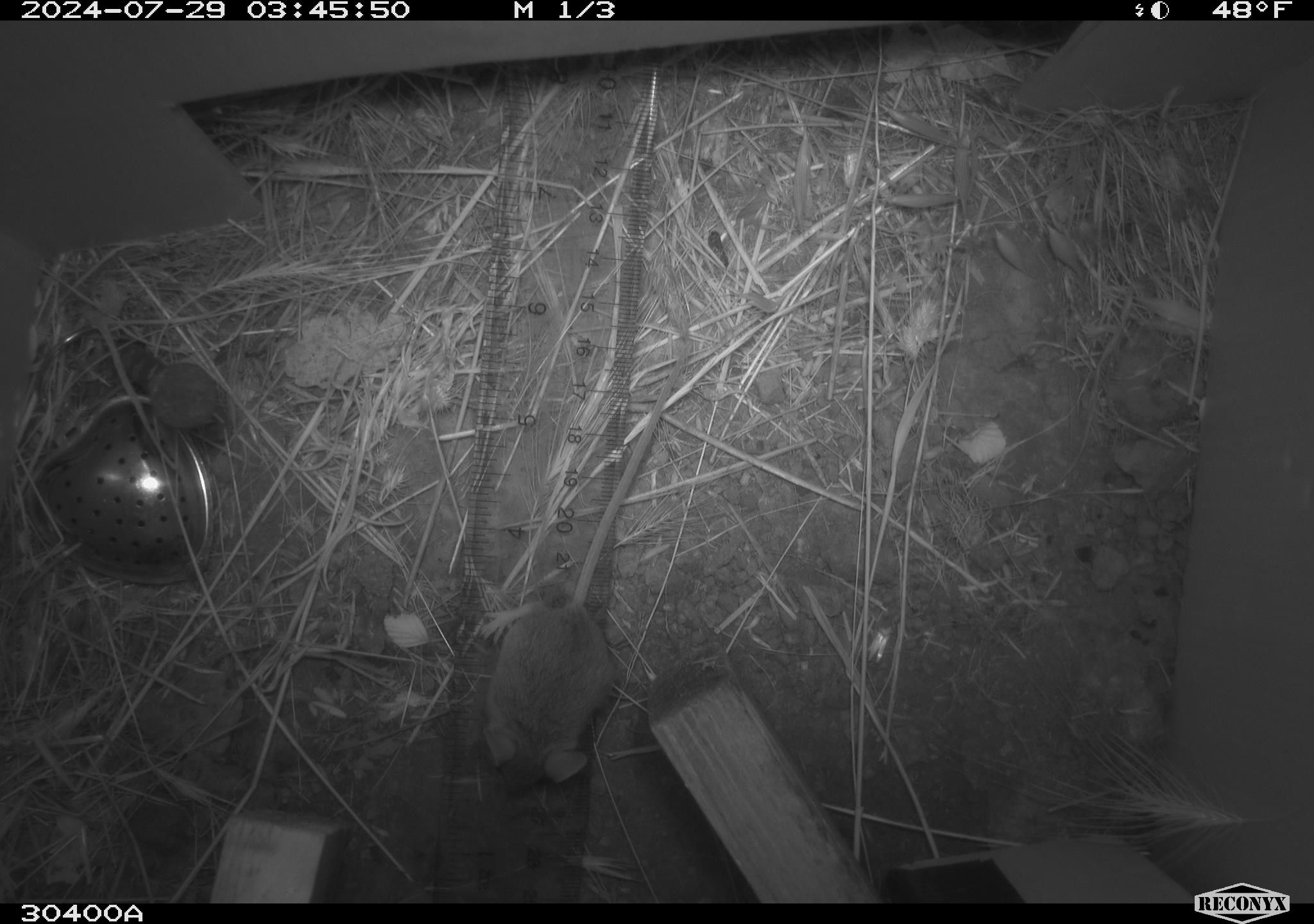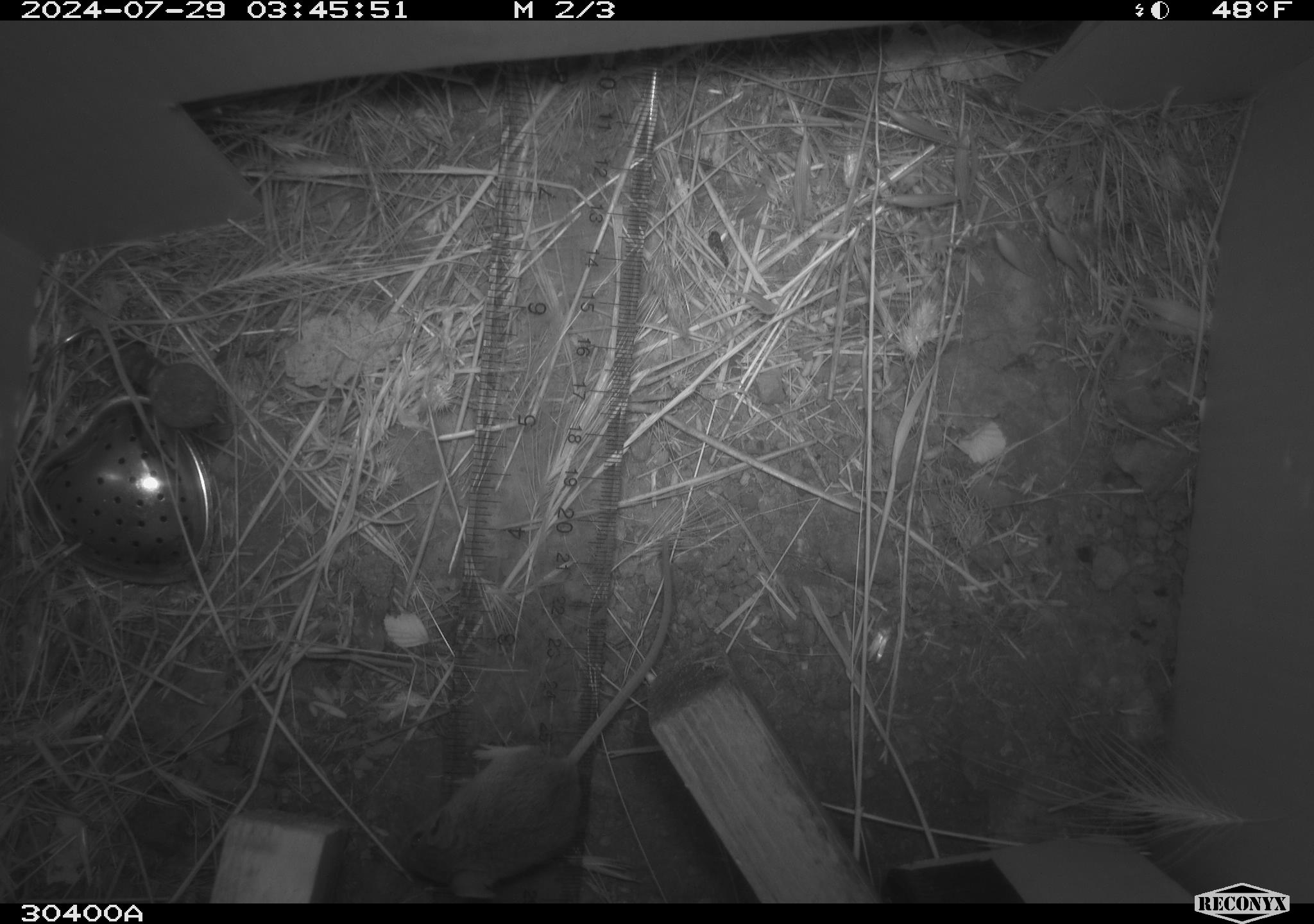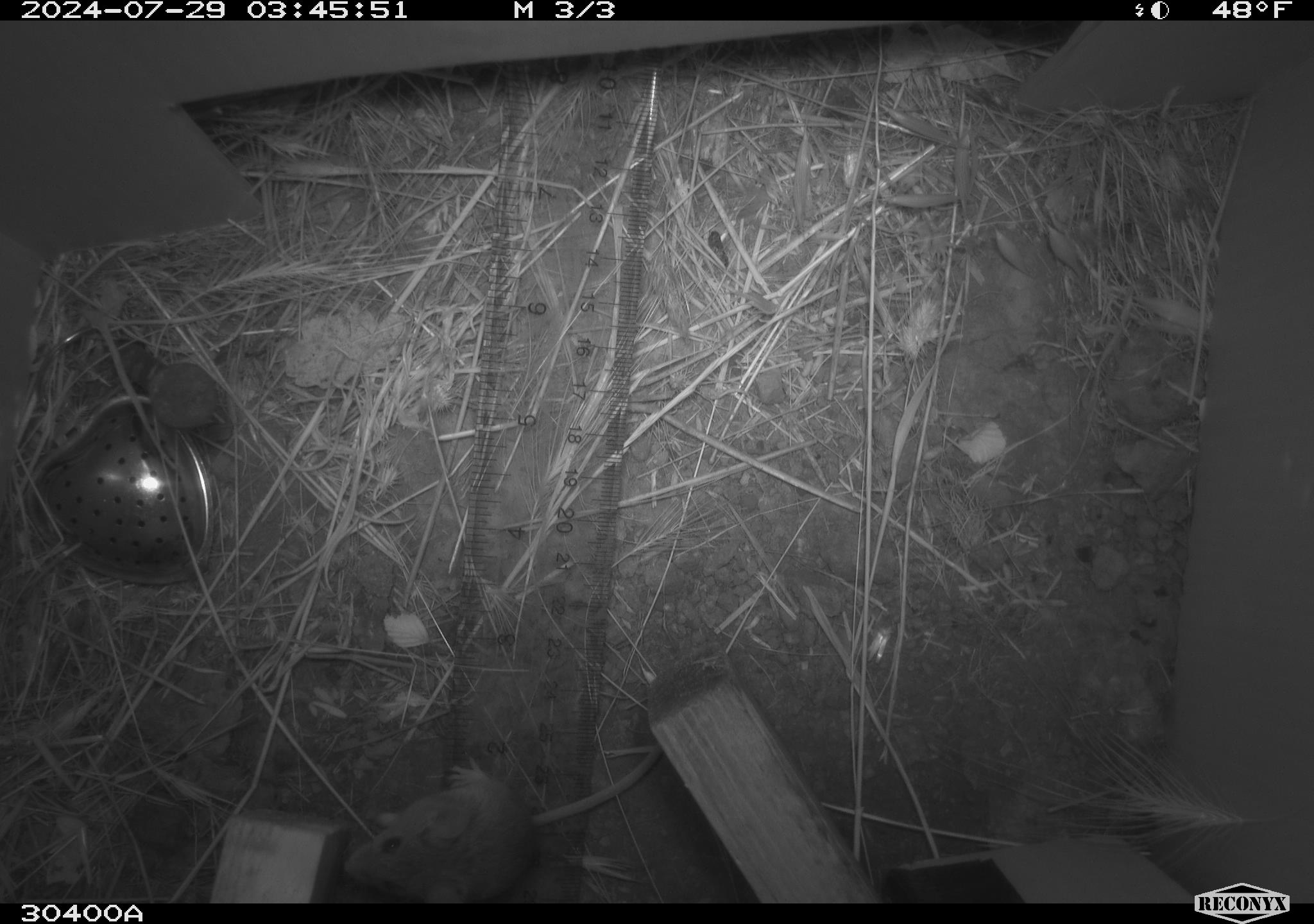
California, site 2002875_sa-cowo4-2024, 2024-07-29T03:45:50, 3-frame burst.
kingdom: Animalia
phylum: Chordata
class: Mammalia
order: Rodentia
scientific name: Rodentia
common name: mouse species